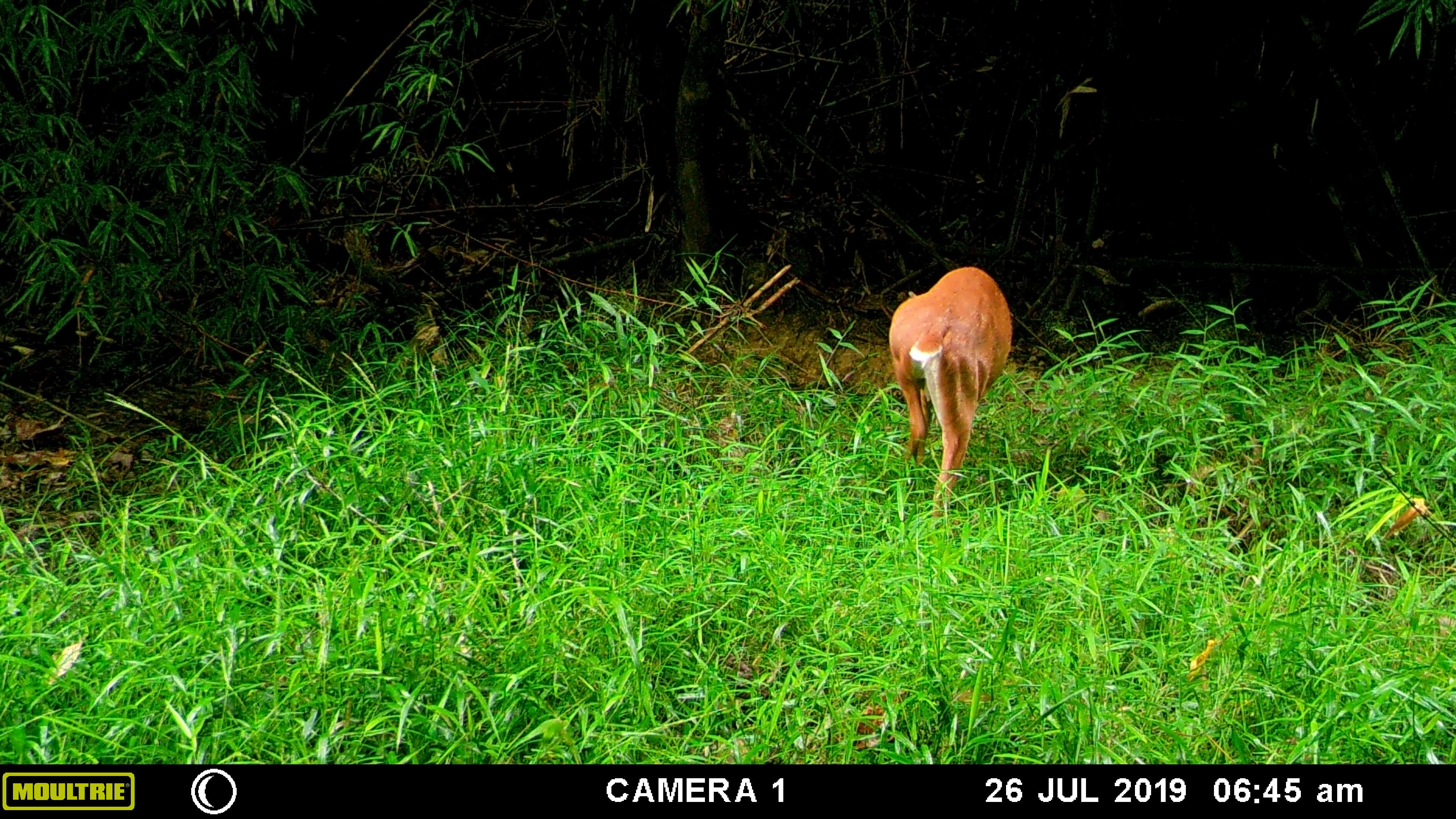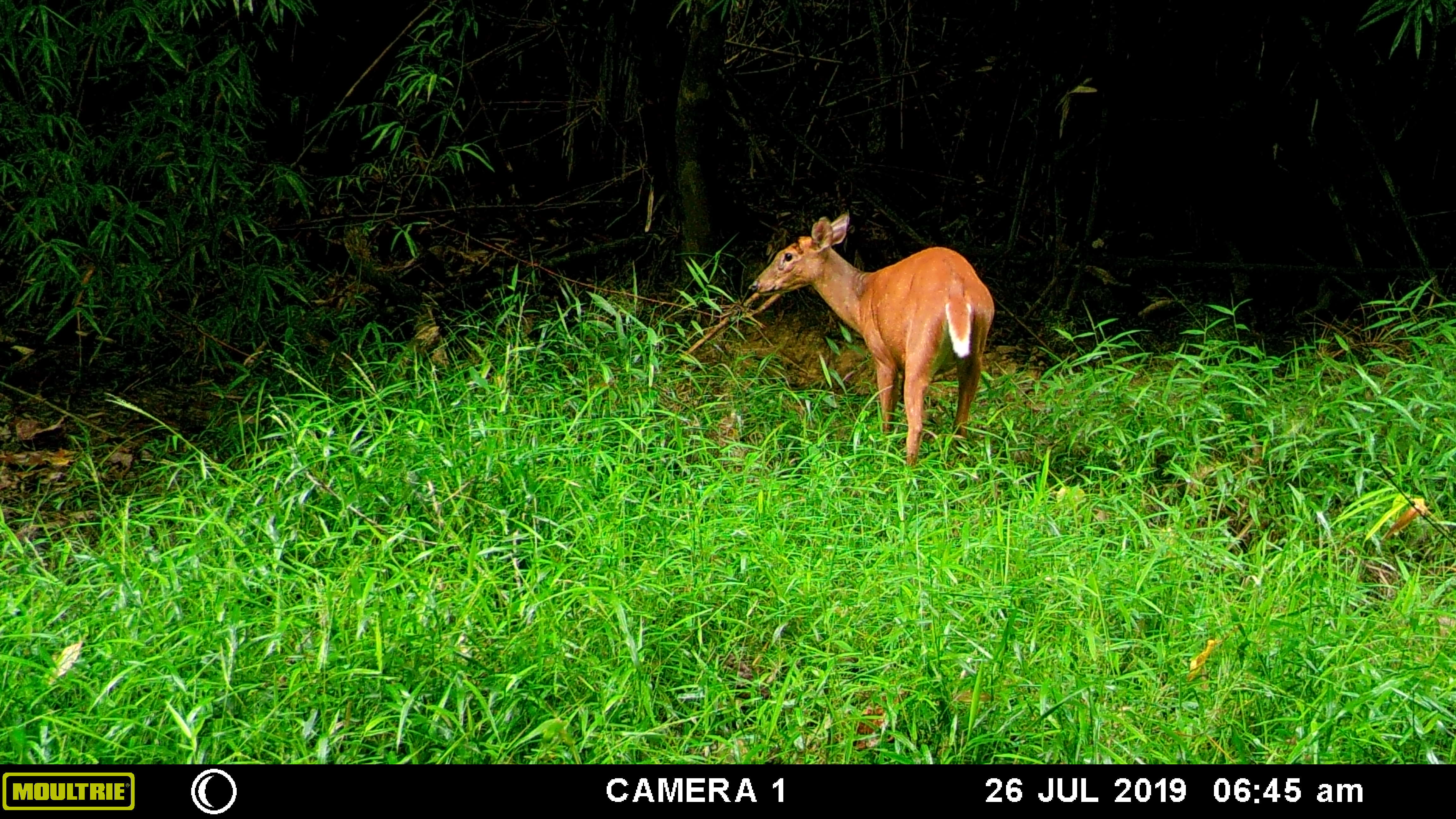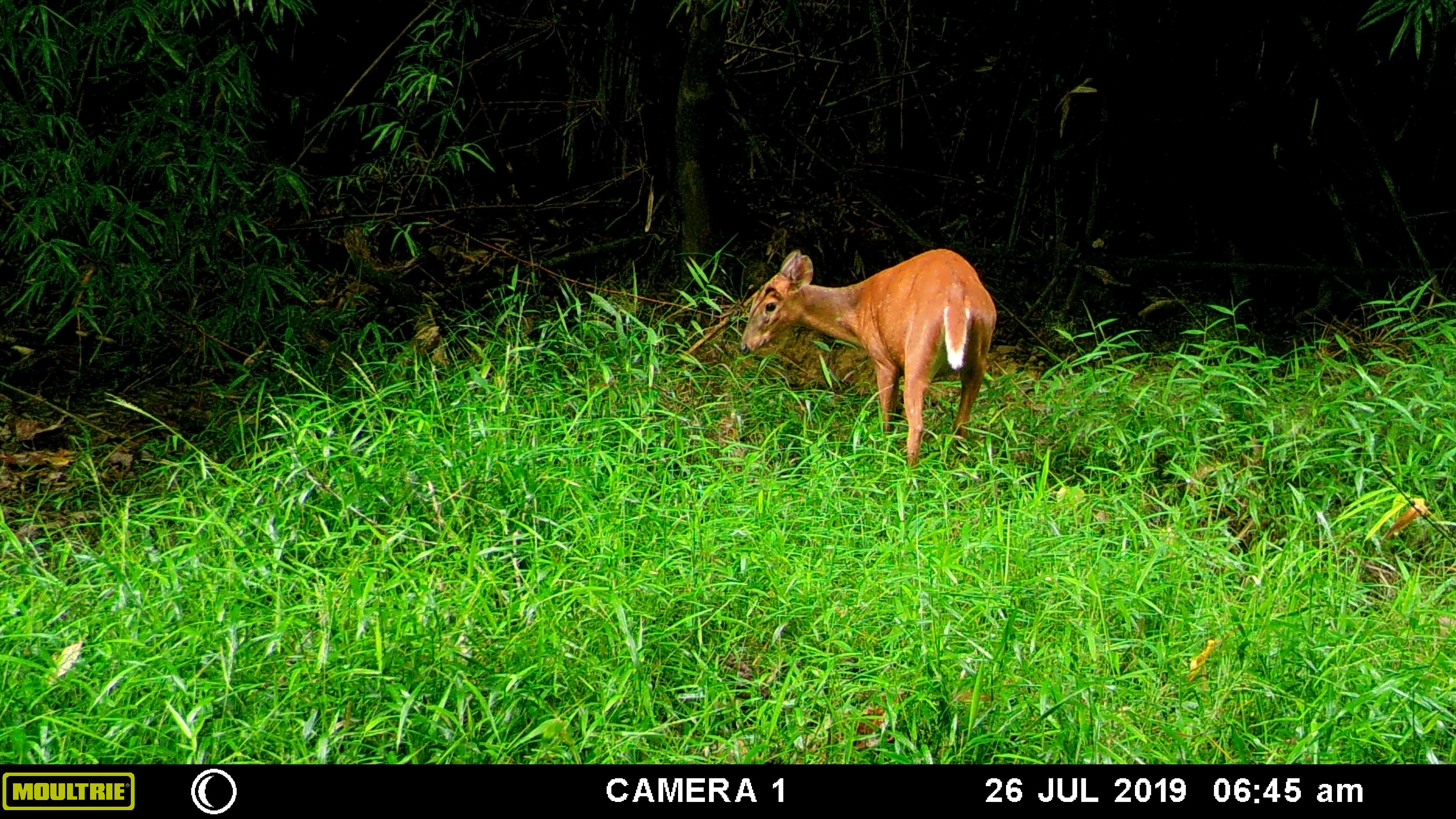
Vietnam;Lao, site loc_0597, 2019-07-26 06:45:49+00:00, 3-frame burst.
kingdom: Animalia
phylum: Chordata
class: Mammalia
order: Artiodactyla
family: Cervidae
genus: Muntiacus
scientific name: Muntiacus muntjak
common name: red muntjac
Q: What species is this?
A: Red muntjac (Muntiacus muntjak).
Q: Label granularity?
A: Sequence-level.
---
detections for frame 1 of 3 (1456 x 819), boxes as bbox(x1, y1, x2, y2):
red muntjac: bbox(887, 265, 1013, 516)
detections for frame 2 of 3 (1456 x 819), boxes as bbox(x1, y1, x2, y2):
red muntjac: bbox(750, 210, 994, 466)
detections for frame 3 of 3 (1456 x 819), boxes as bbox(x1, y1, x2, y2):
red muntjac: bbox(736, 247, 997, 467)